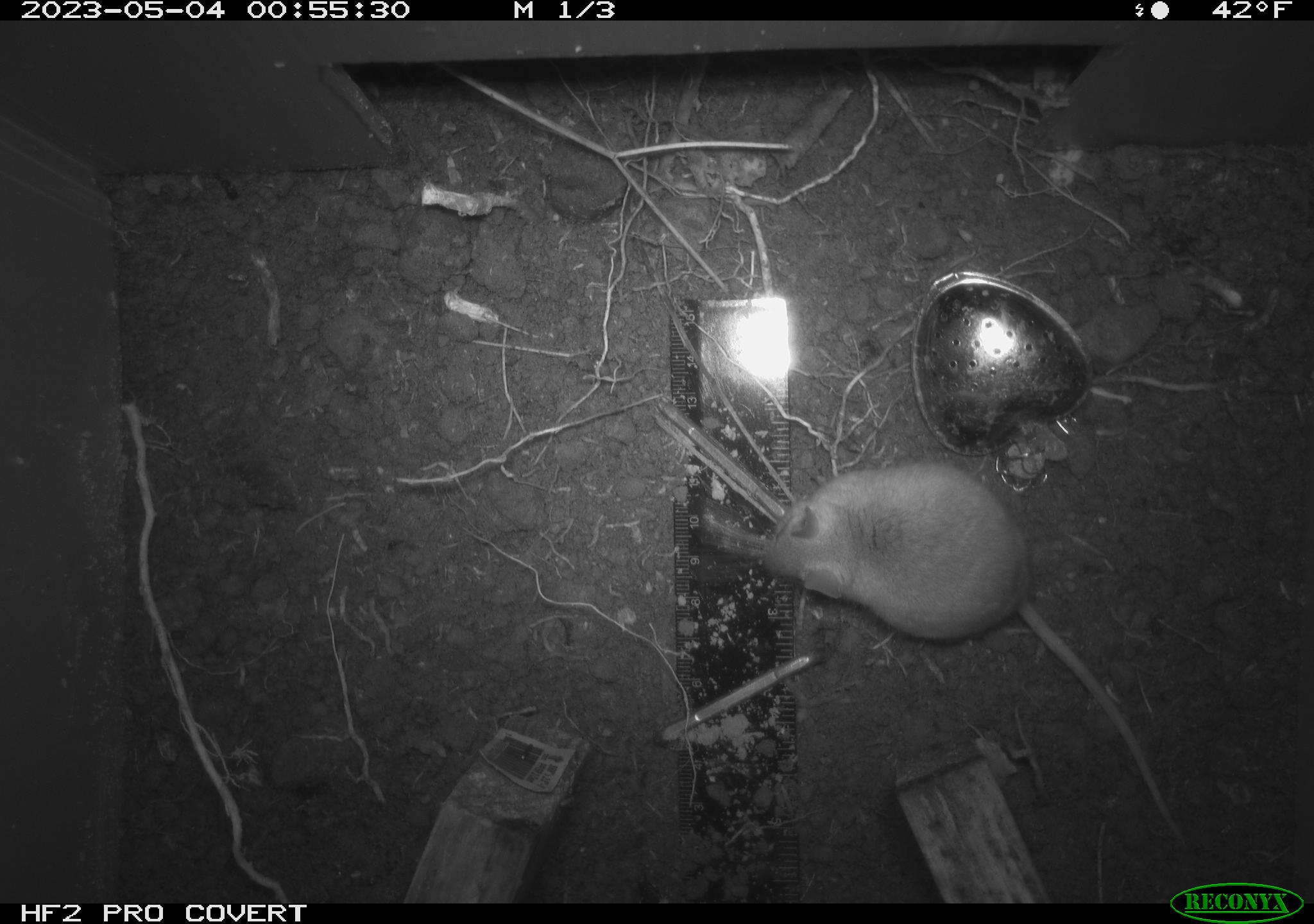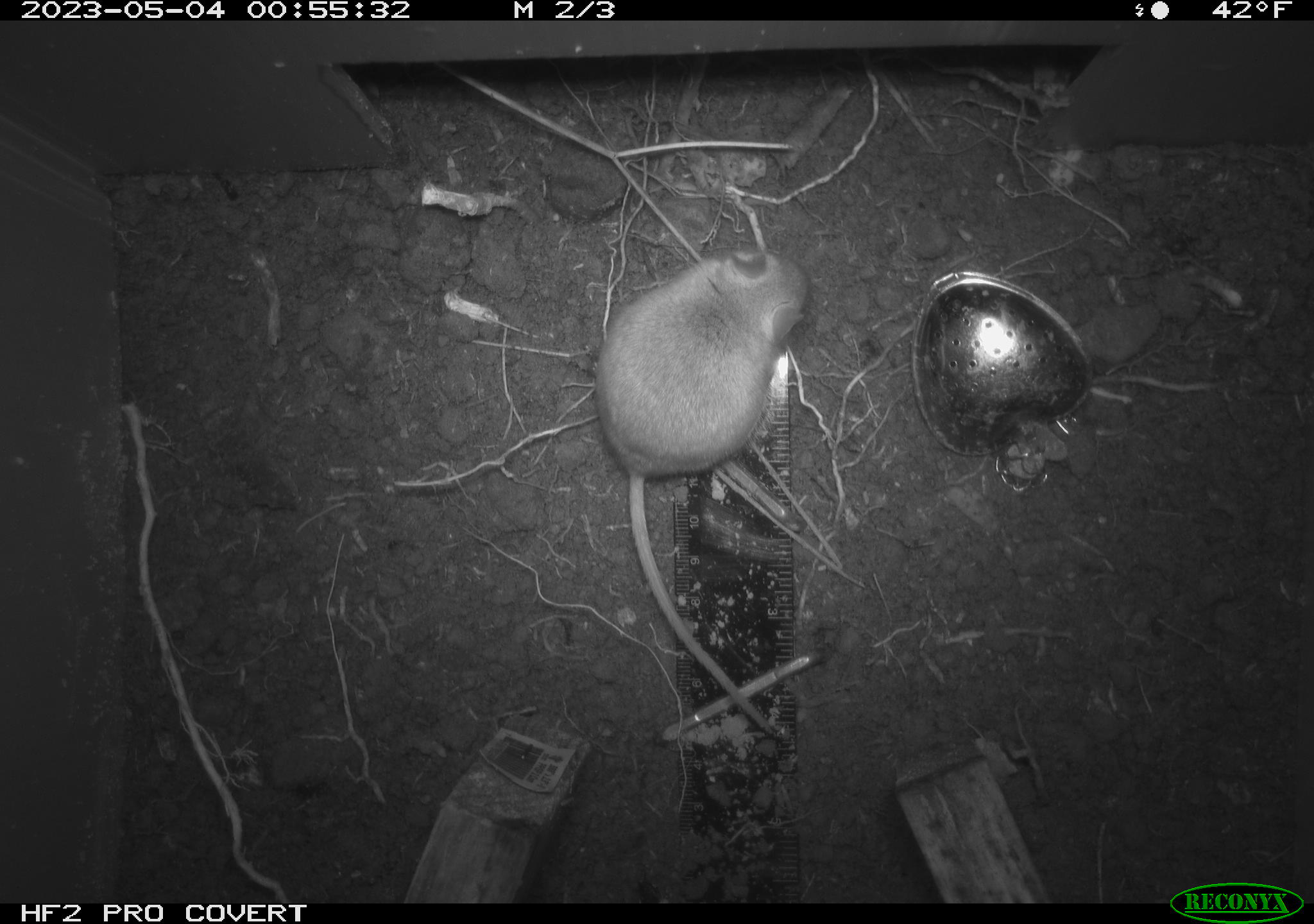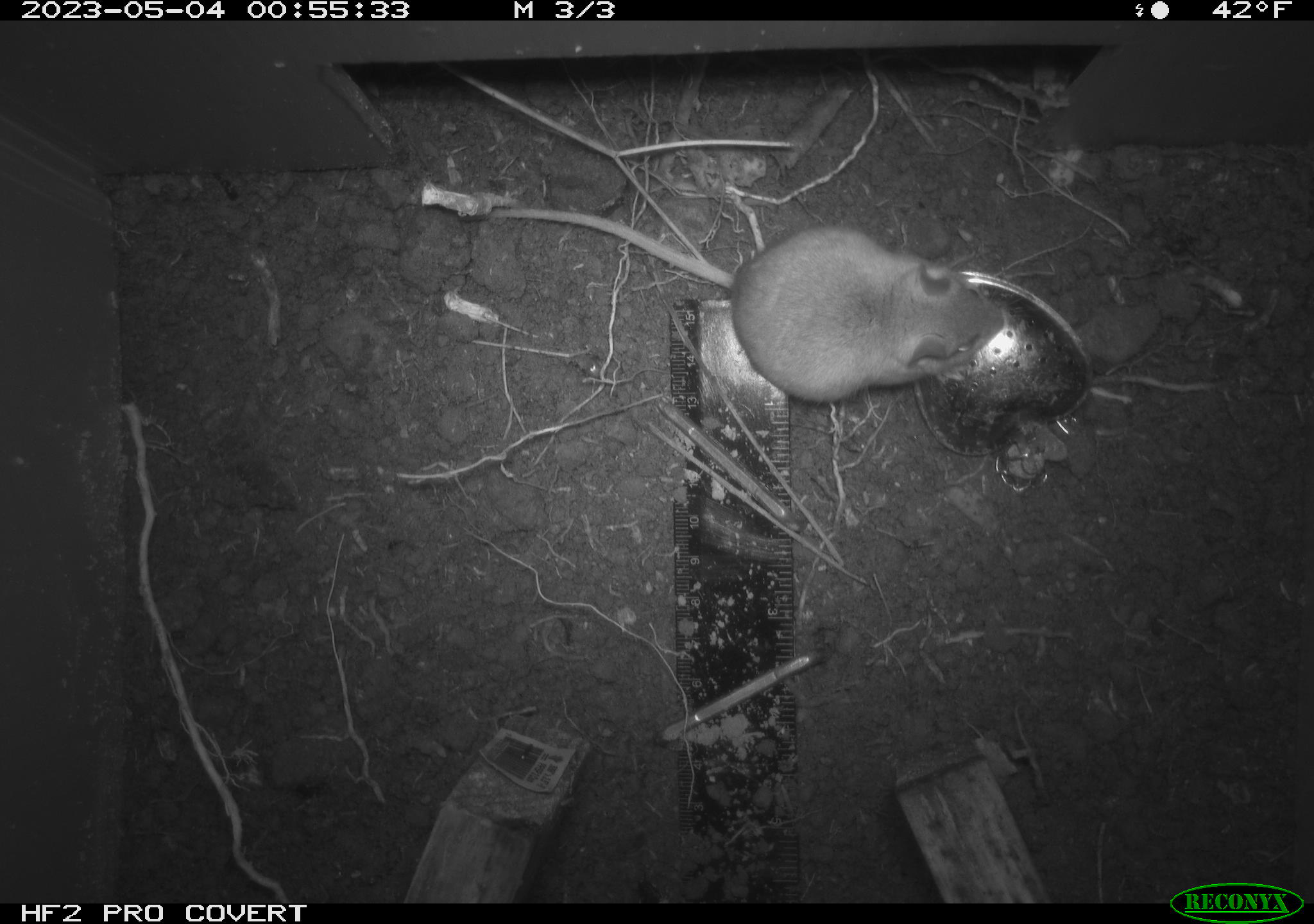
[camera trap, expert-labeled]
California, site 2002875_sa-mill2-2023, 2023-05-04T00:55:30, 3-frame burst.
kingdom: Animalia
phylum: Chordata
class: Mammalia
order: Rodentia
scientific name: Rodentia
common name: mouse species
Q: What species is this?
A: Mouse species (Rodentia).